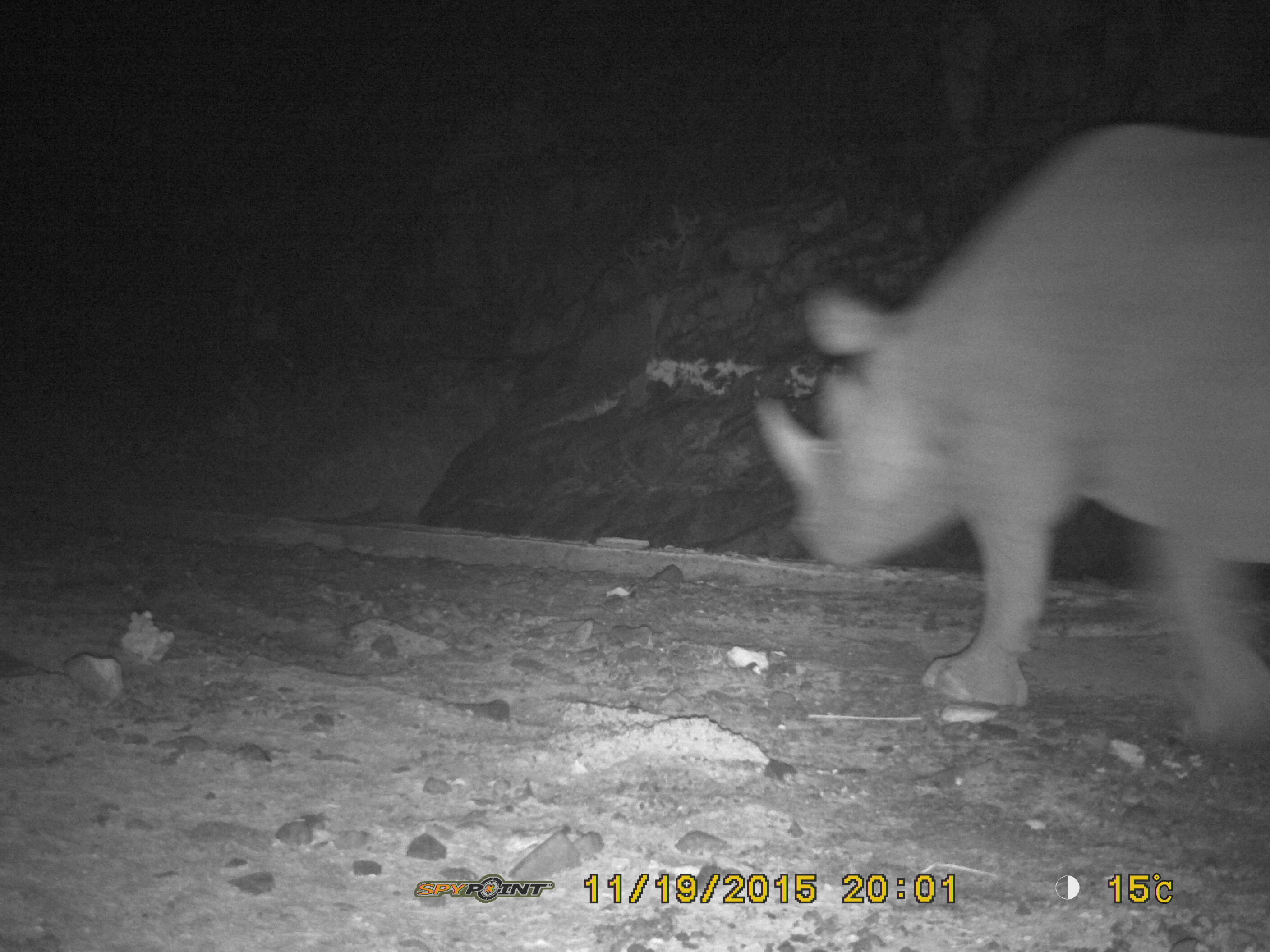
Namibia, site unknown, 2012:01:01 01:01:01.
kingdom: Animalia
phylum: Chordata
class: Mammalia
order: Perissodactyla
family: Rhinocerotidae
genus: Diceros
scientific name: Diceros bicornis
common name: black rhinoceros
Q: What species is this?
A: Diceros bicornis (black rhinoceros).